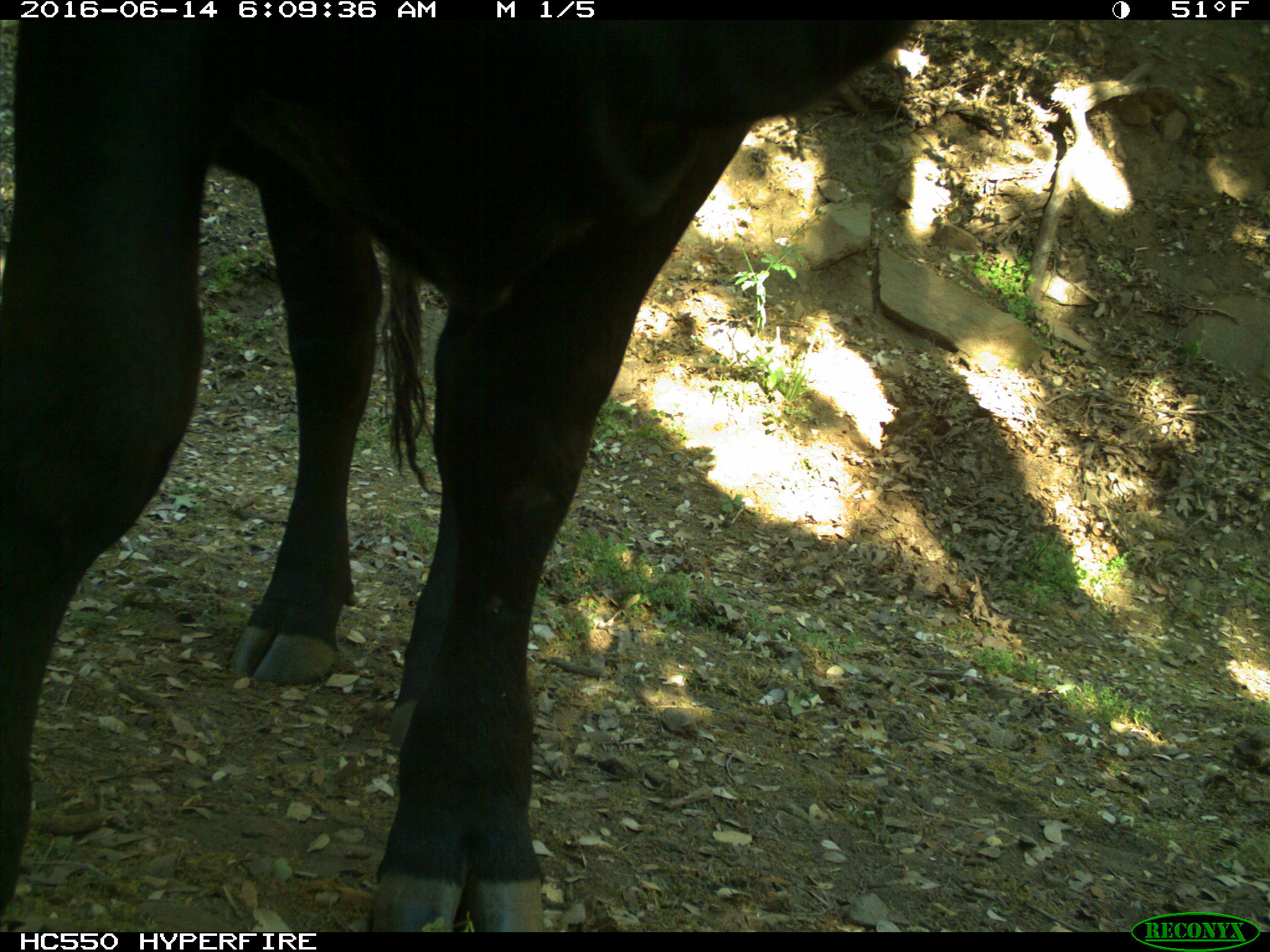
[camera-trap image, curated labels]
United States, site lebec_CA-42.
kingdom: Animalia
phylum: Chordata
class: Mammalia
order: Artiodactyla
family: Bovidae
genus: Bos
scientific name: Bos taurus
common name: domestic cow